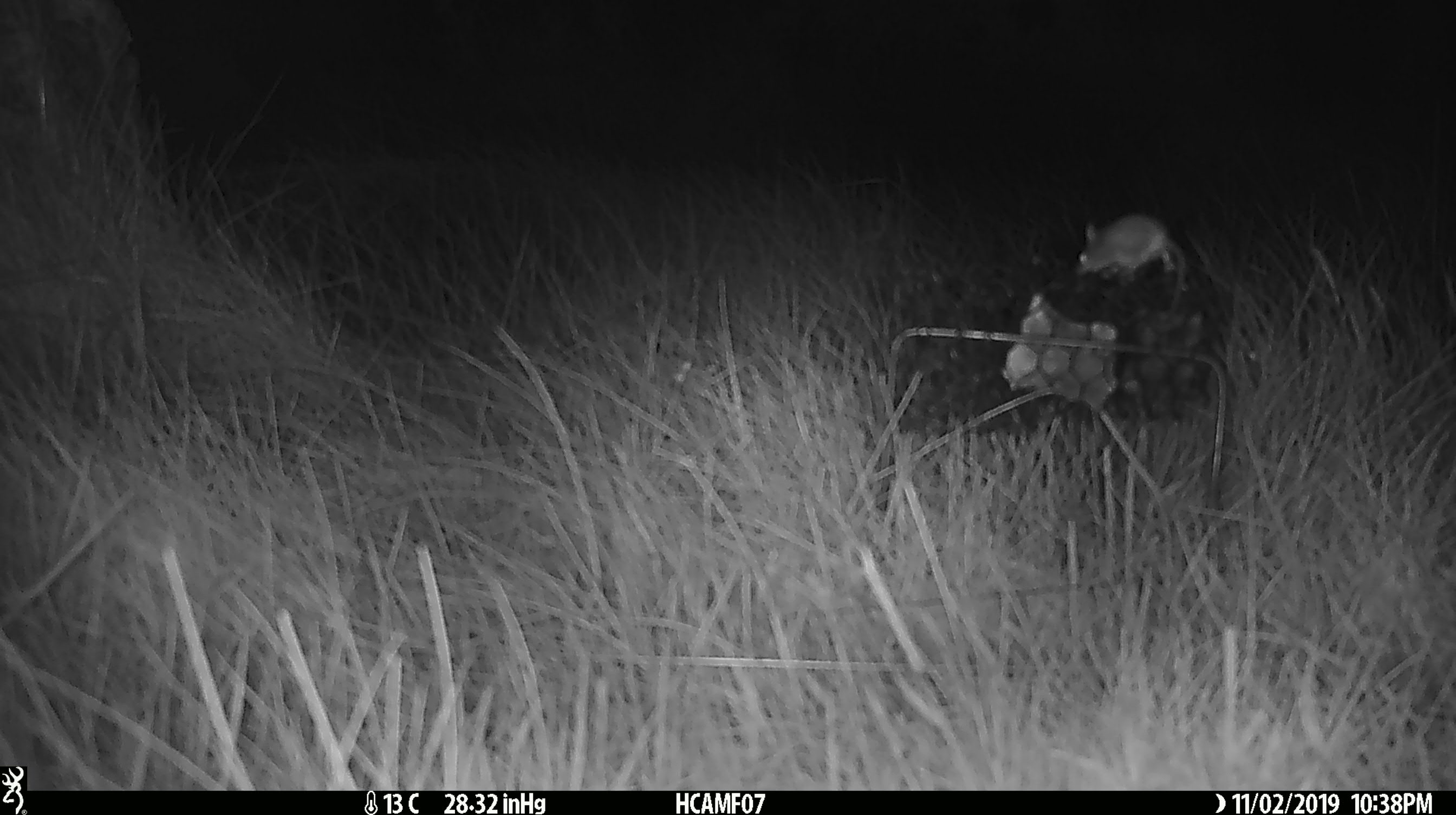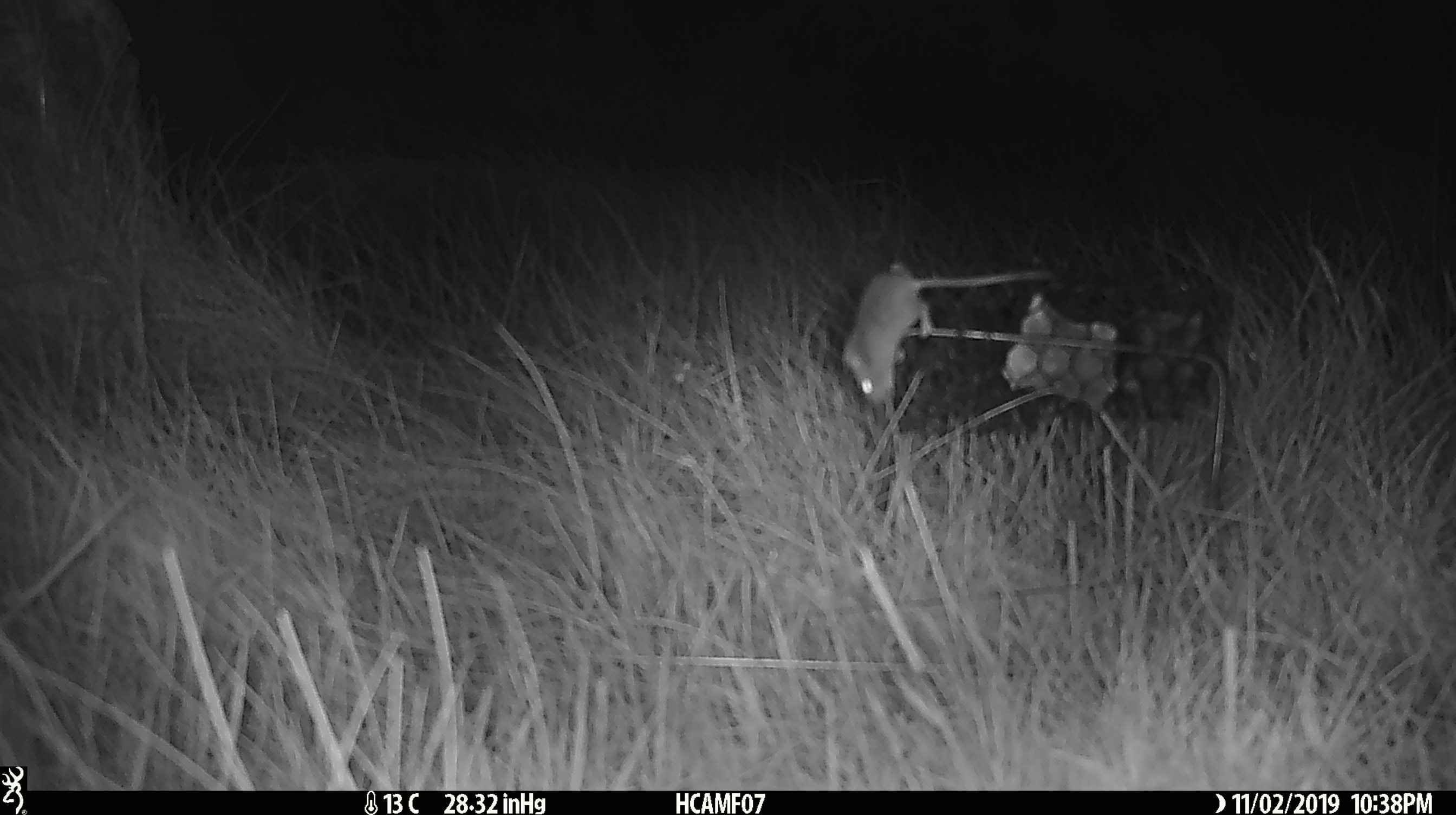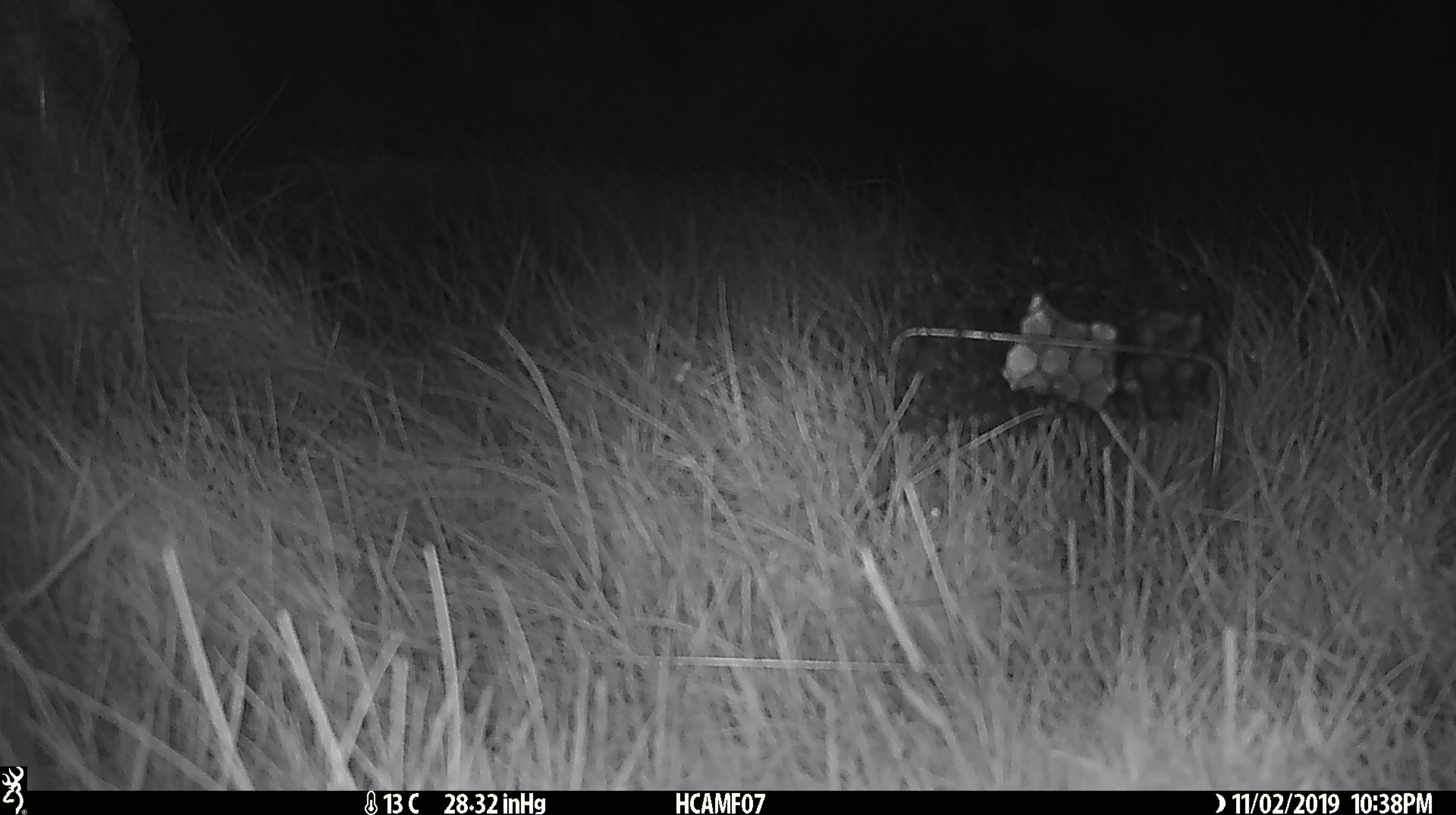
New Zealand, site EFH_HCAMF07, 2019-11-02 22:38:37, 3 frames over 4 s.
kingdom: Animalia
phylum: Chordata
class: Mammalia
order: Rodentia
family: Muridae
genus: Mus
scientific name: Mus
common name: mouse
Mouse (Mus).